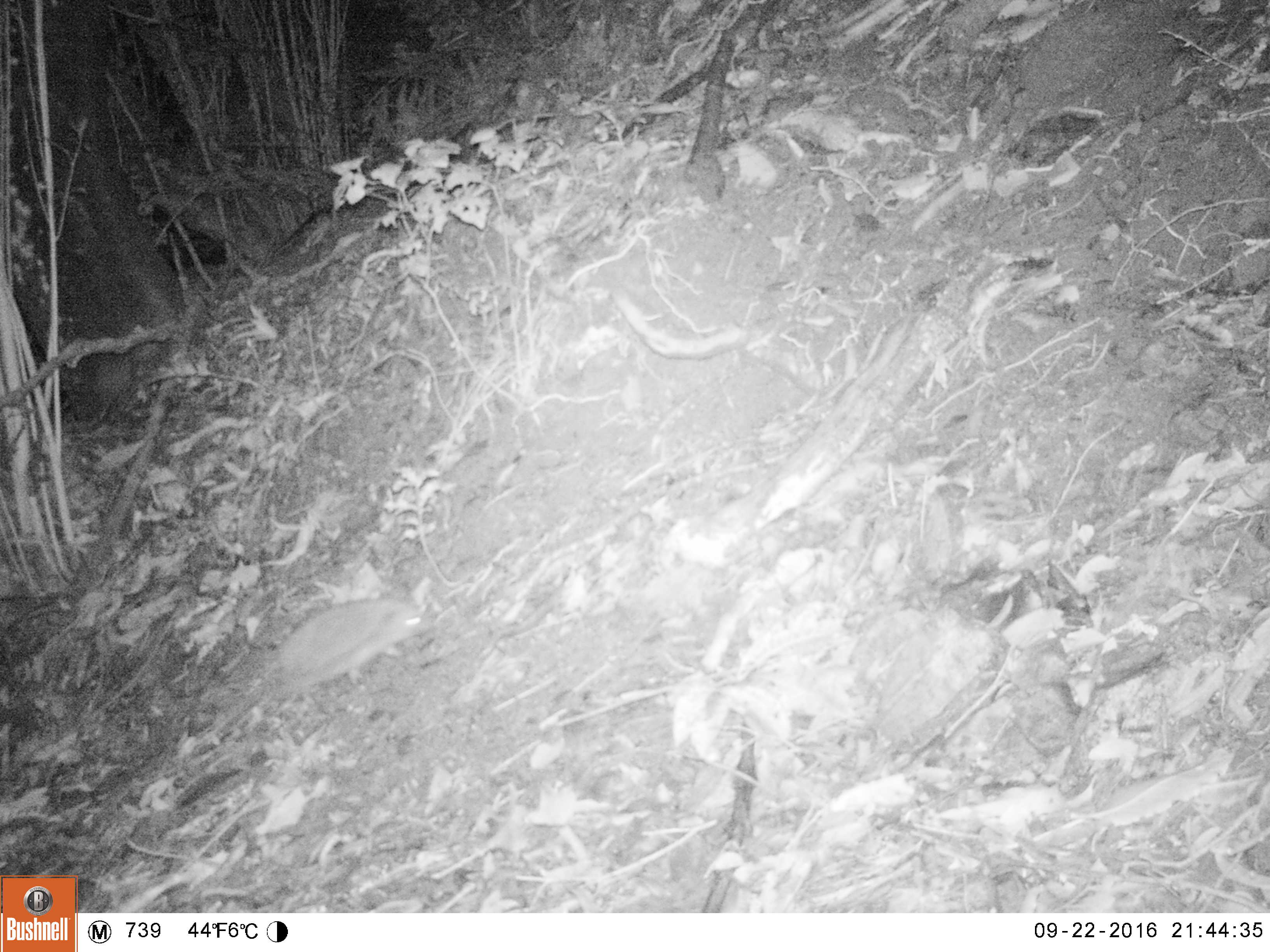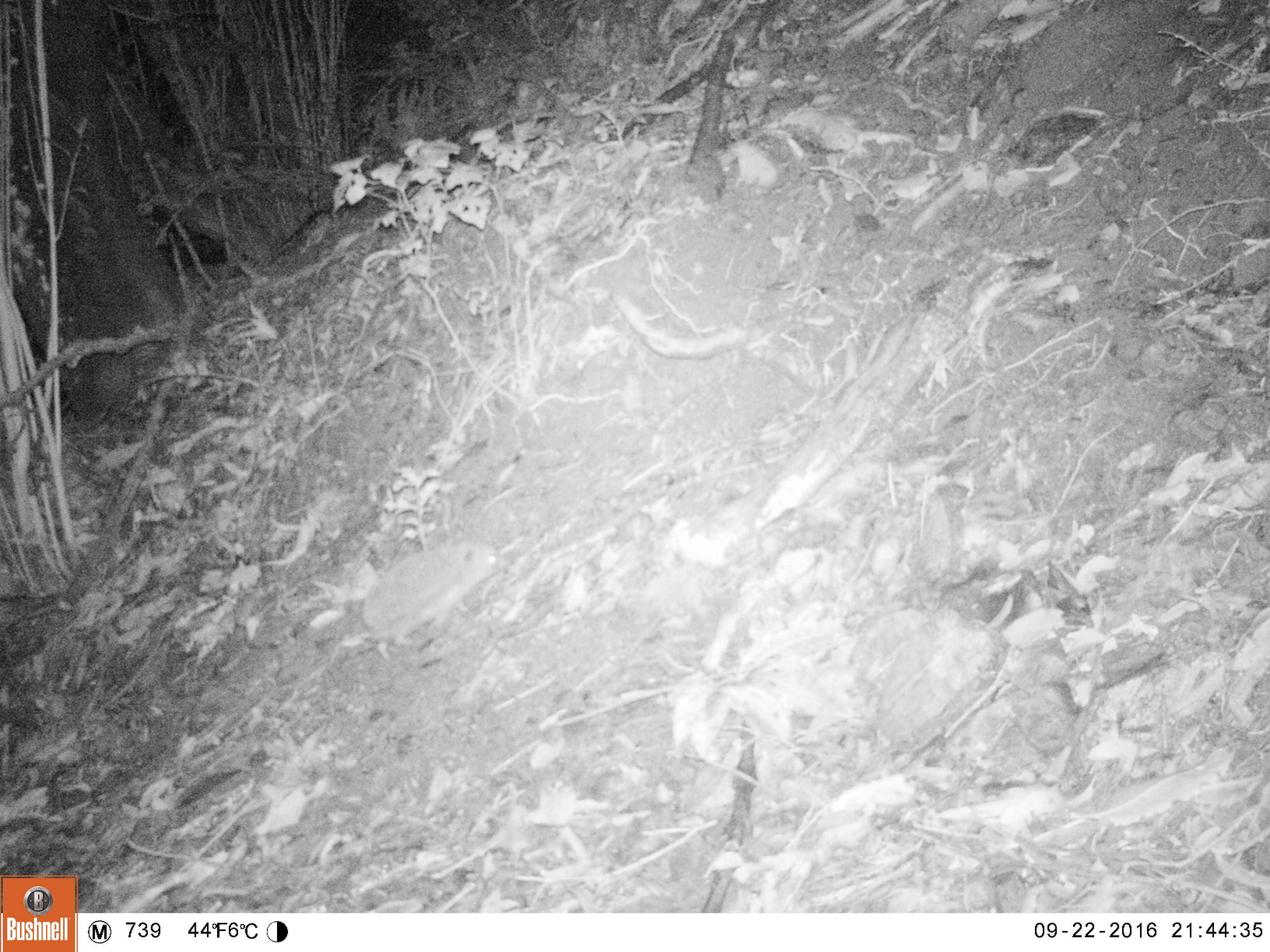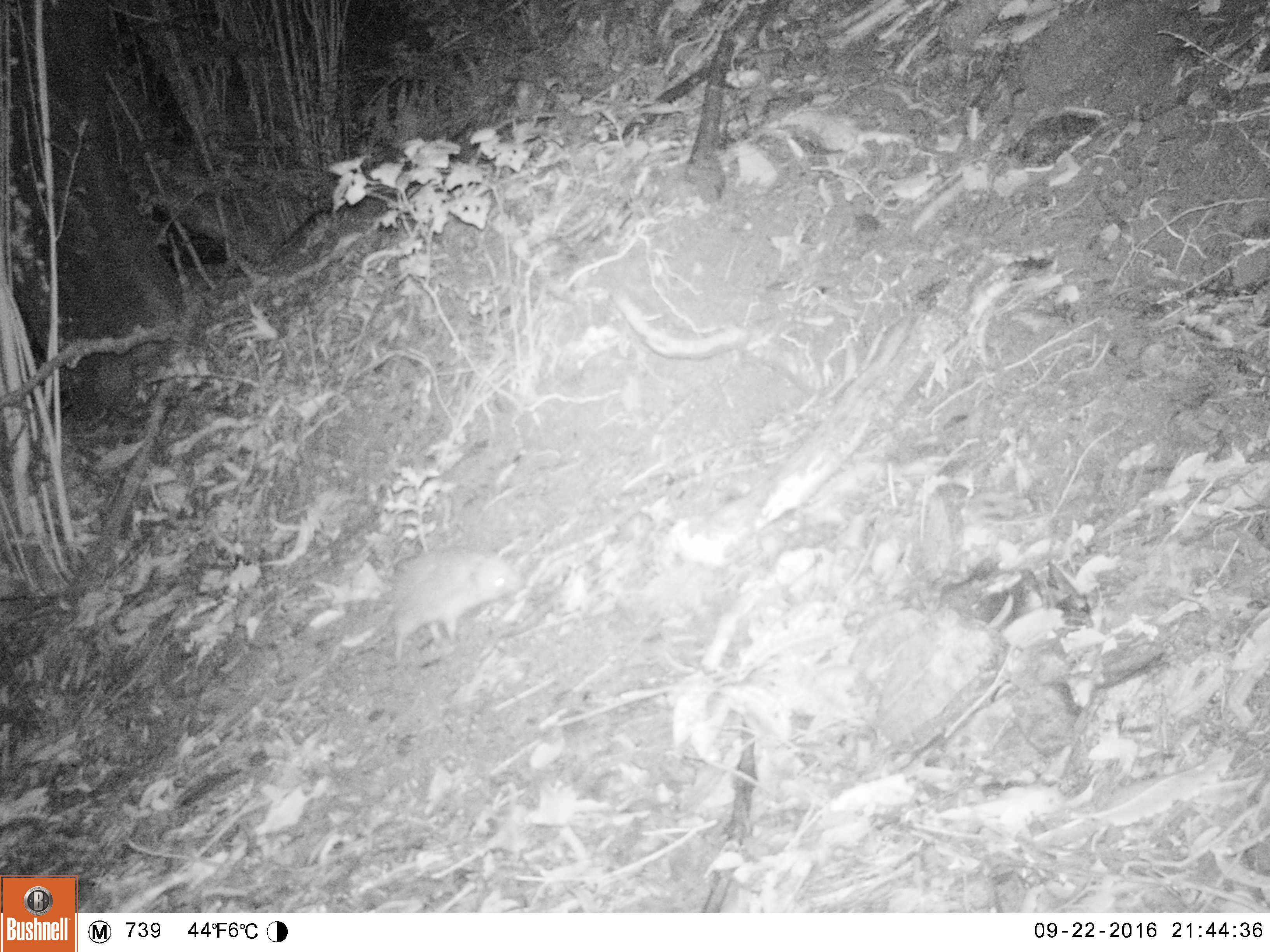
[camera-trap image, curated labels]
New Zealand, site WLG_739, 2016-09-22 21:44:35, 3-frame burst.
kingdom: Animalia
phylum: Chordata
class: Mammalia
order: Eulipotyphla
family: Erinaceidae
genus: Erinaceus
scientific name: Erinaceus europaeus europaeus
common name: european hedgehog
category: hedgehog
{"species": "hedgehog (european hedgehog) (Erinaceus europaeus europaeus)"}